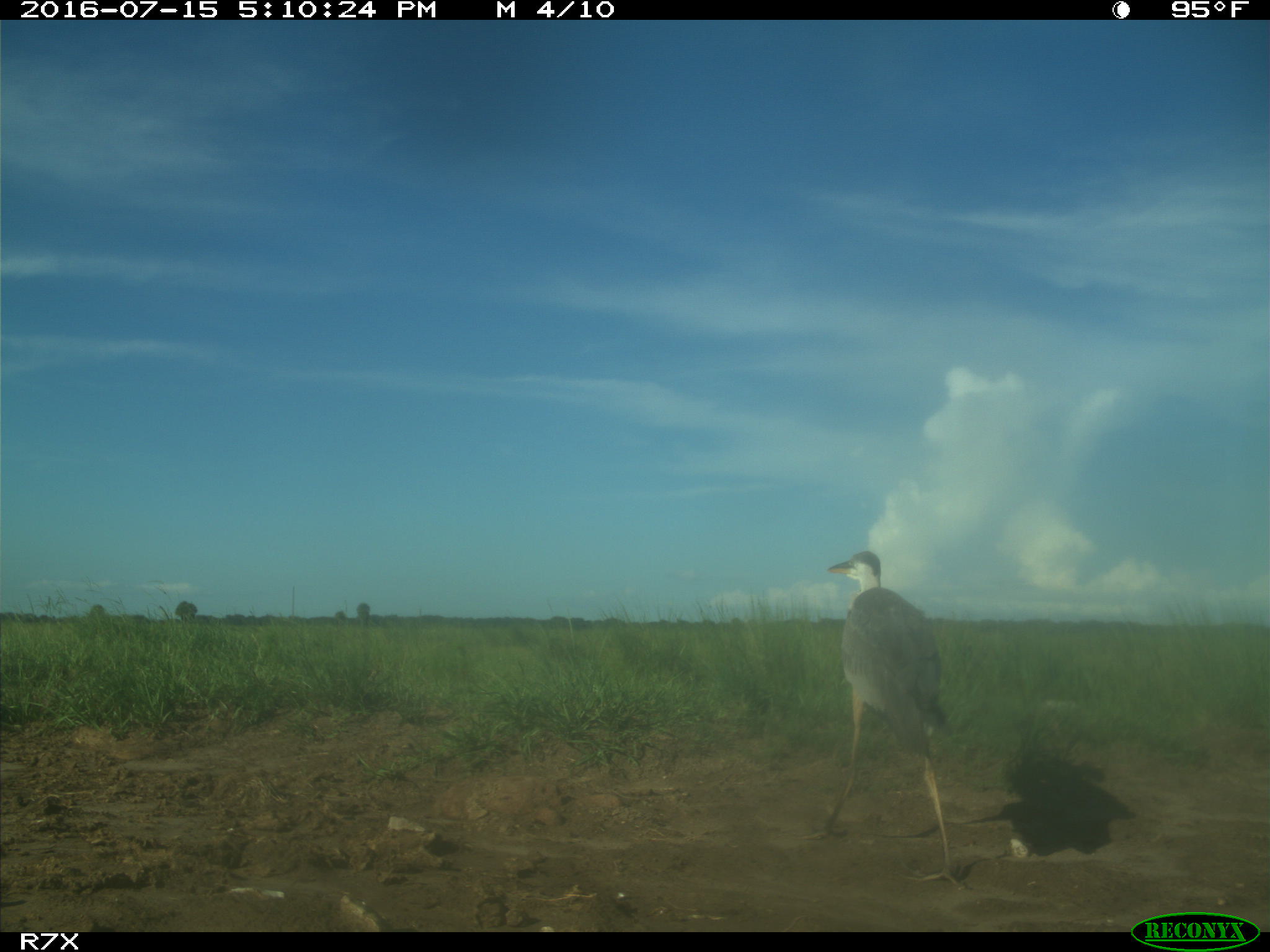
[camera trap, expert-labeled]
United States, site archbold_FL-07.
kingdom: Animalia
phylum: Chordata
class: Aves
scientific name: Aves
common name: birds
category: unidentified bird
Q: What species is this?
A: Unidentified bird (birds) (Aves).